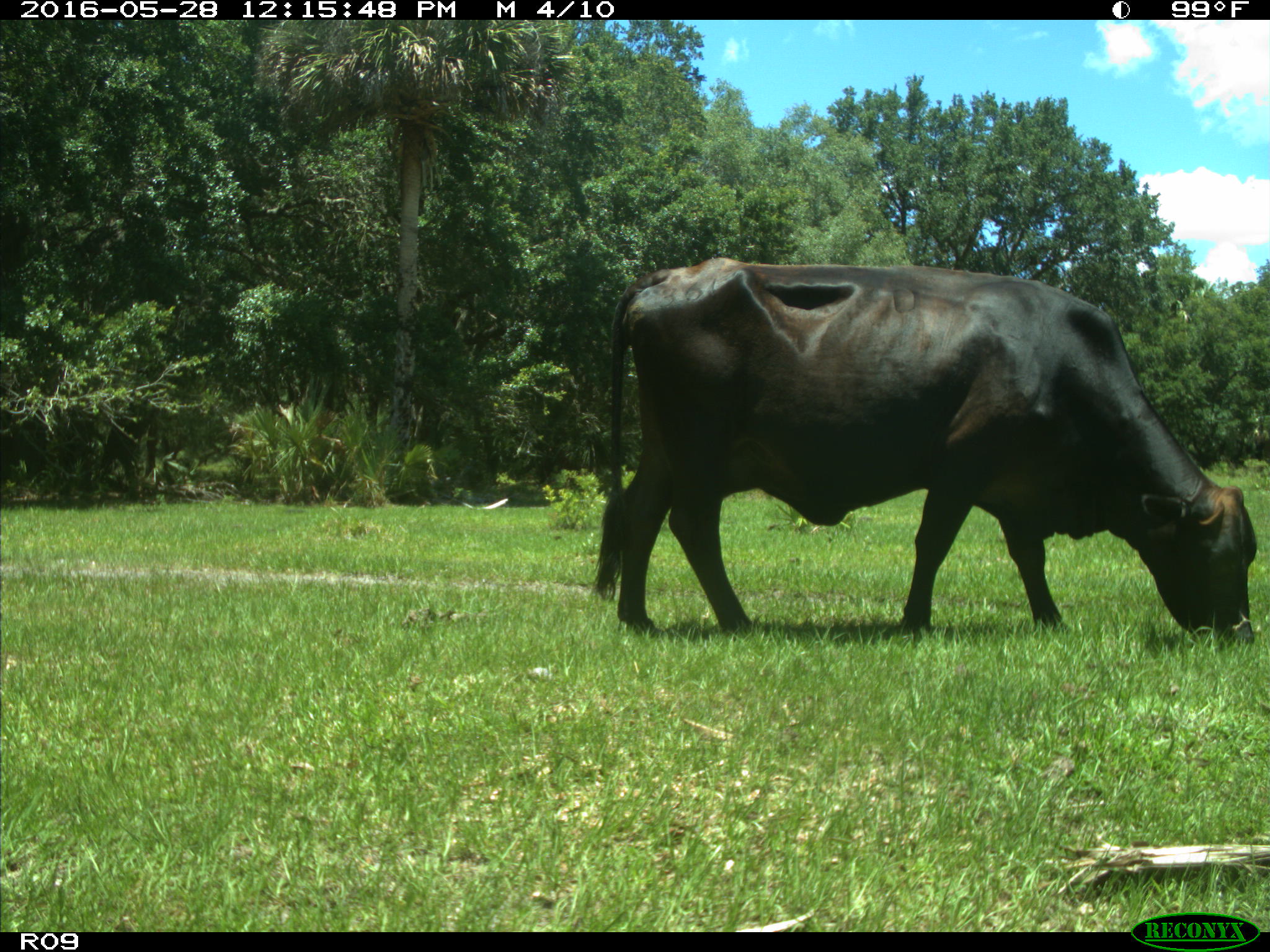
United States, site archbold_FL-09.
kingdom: Animalia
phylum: Chordata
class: Mammalia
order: Artiodactyla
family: Bovidae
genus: Bos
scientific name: Bos taurus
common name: domestic cow